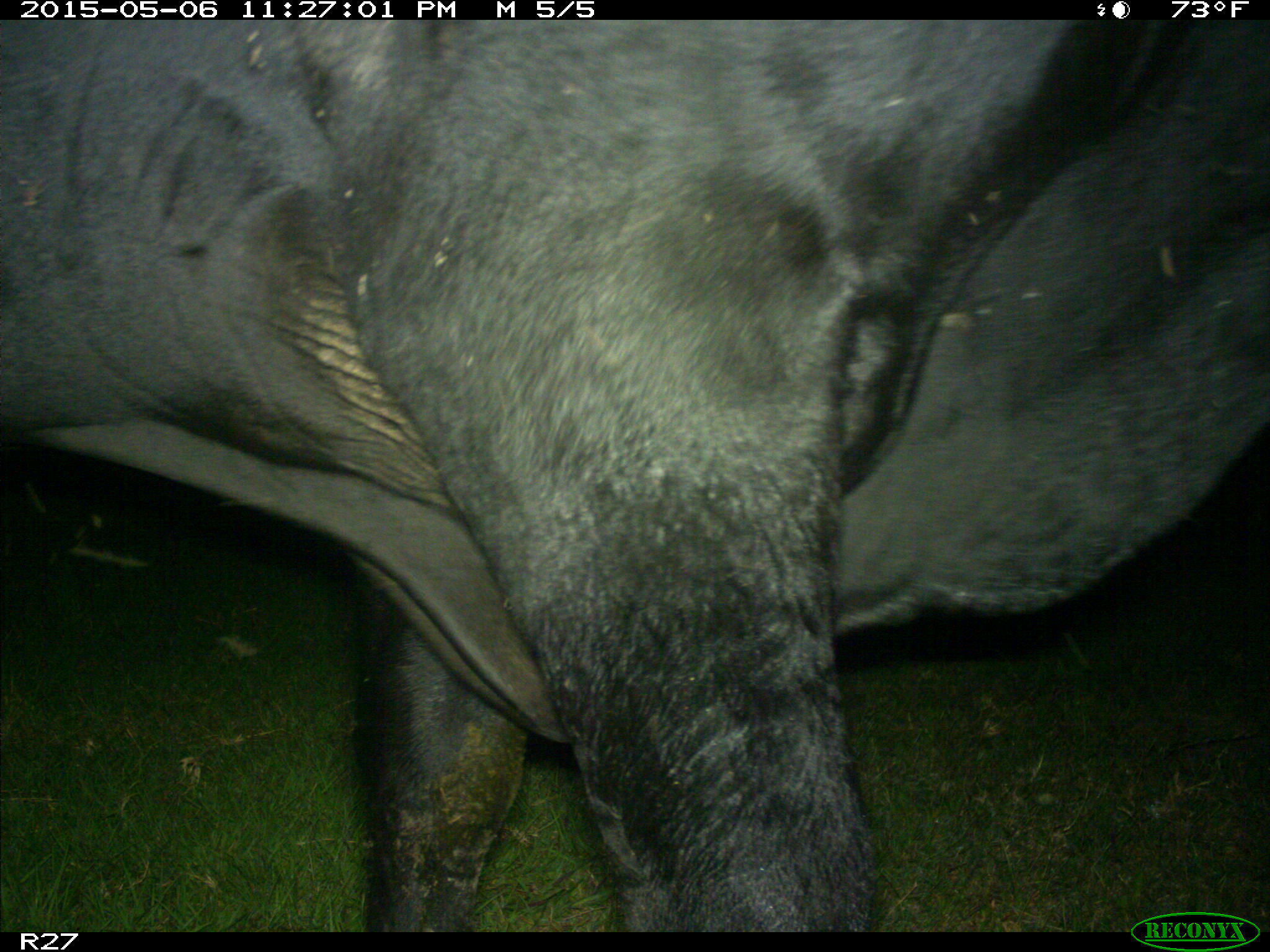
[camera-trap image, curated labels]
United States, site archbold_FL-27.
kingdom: Animalia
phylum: Chordata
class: Mammalia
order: Artiodactyla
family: Bovidae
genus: Bos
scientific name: Bos taurus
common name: domestic cow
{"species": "Bos taurus (domestic cow)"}